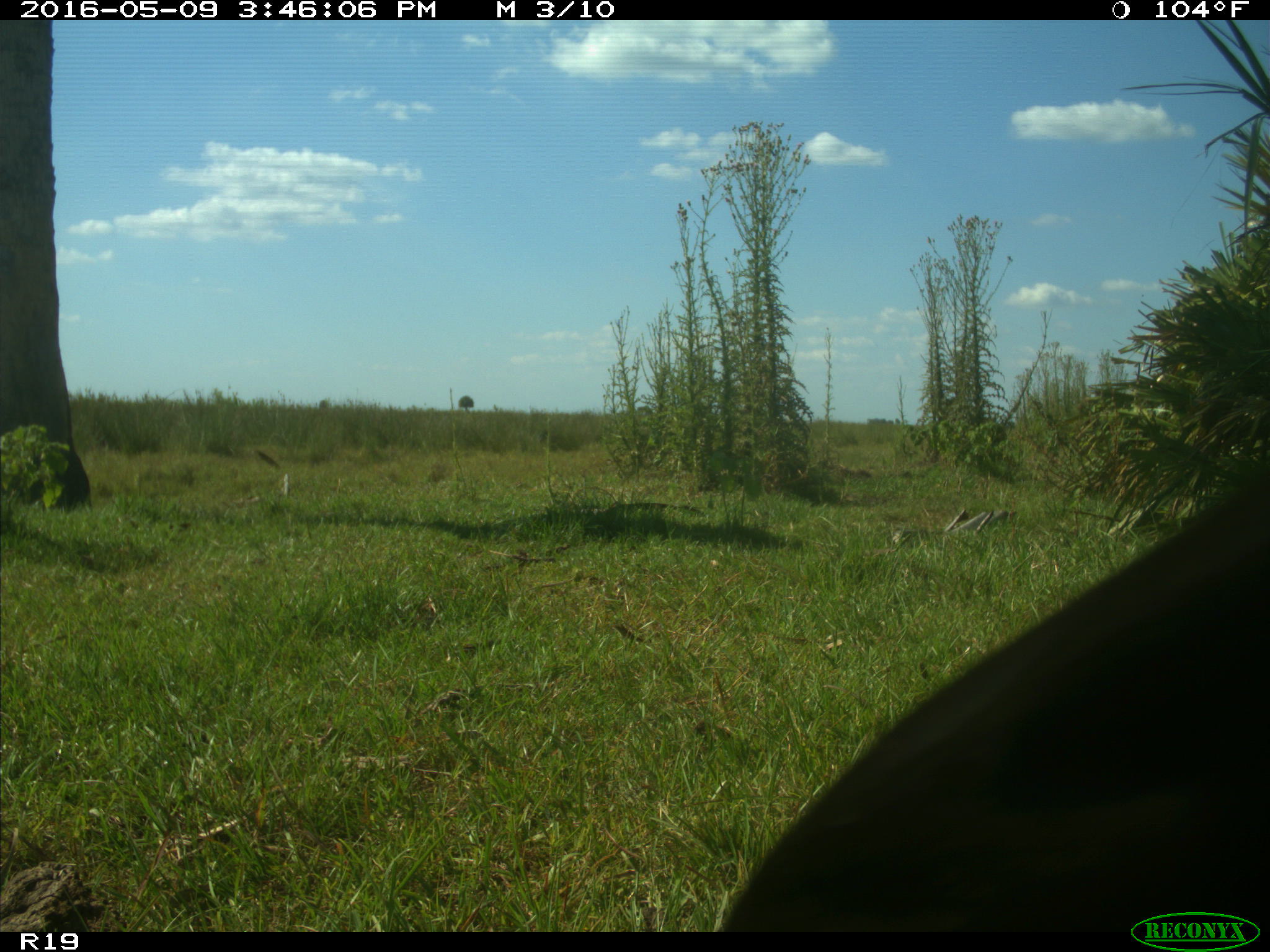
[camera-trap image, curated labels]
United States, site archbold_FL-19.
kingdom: Animalia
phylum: Chordata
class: Mammalia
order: Artiodactyla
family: Bovidae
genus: Bos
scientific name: Bos taurus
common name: domestic cow